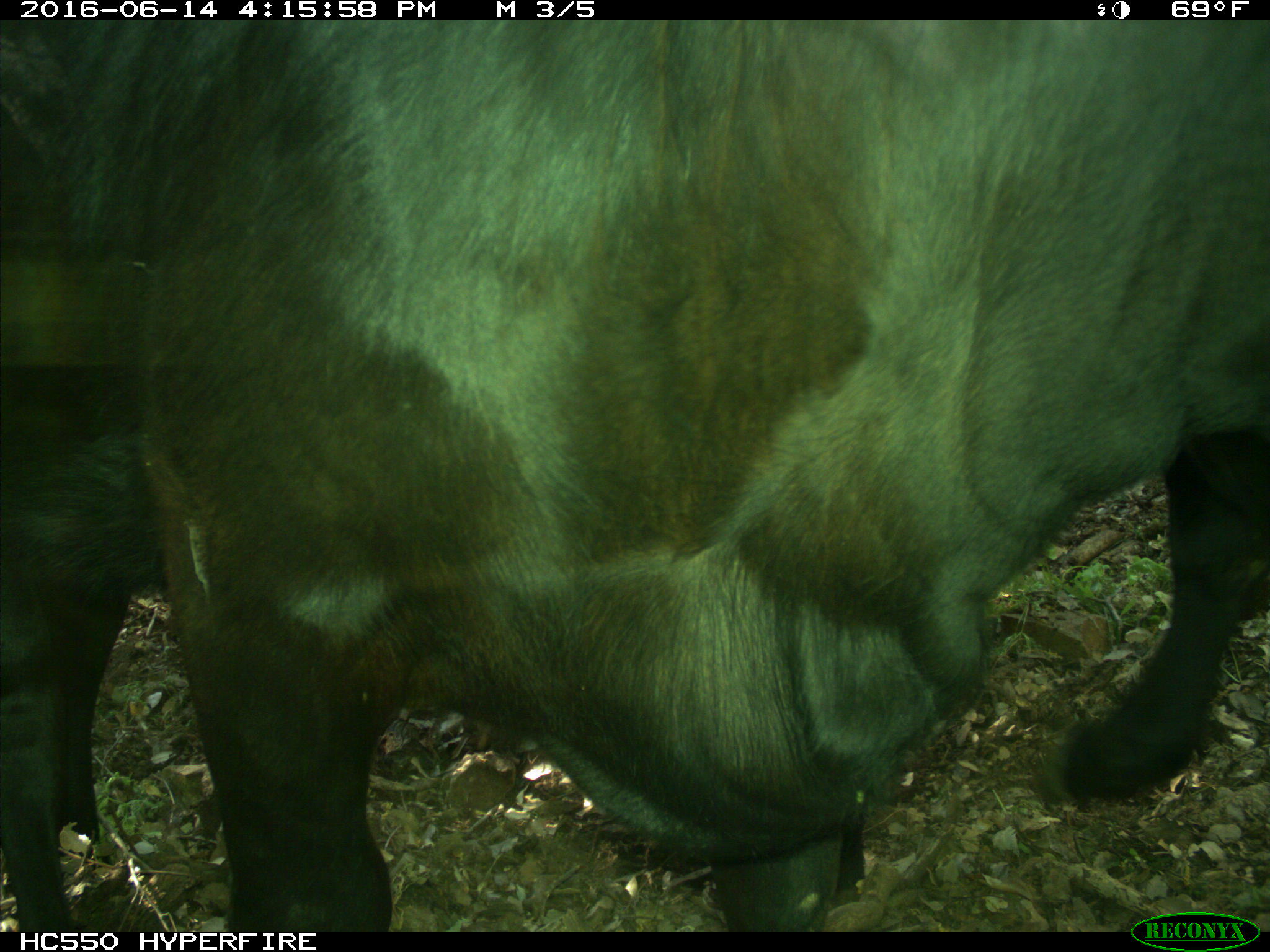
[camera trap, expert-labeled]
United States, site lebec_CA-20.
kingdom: Animalia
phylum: Chordata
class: Mammalia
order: Artiodactyla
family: Bovidae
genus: Bos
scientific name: Bos taurus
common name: domestic cow